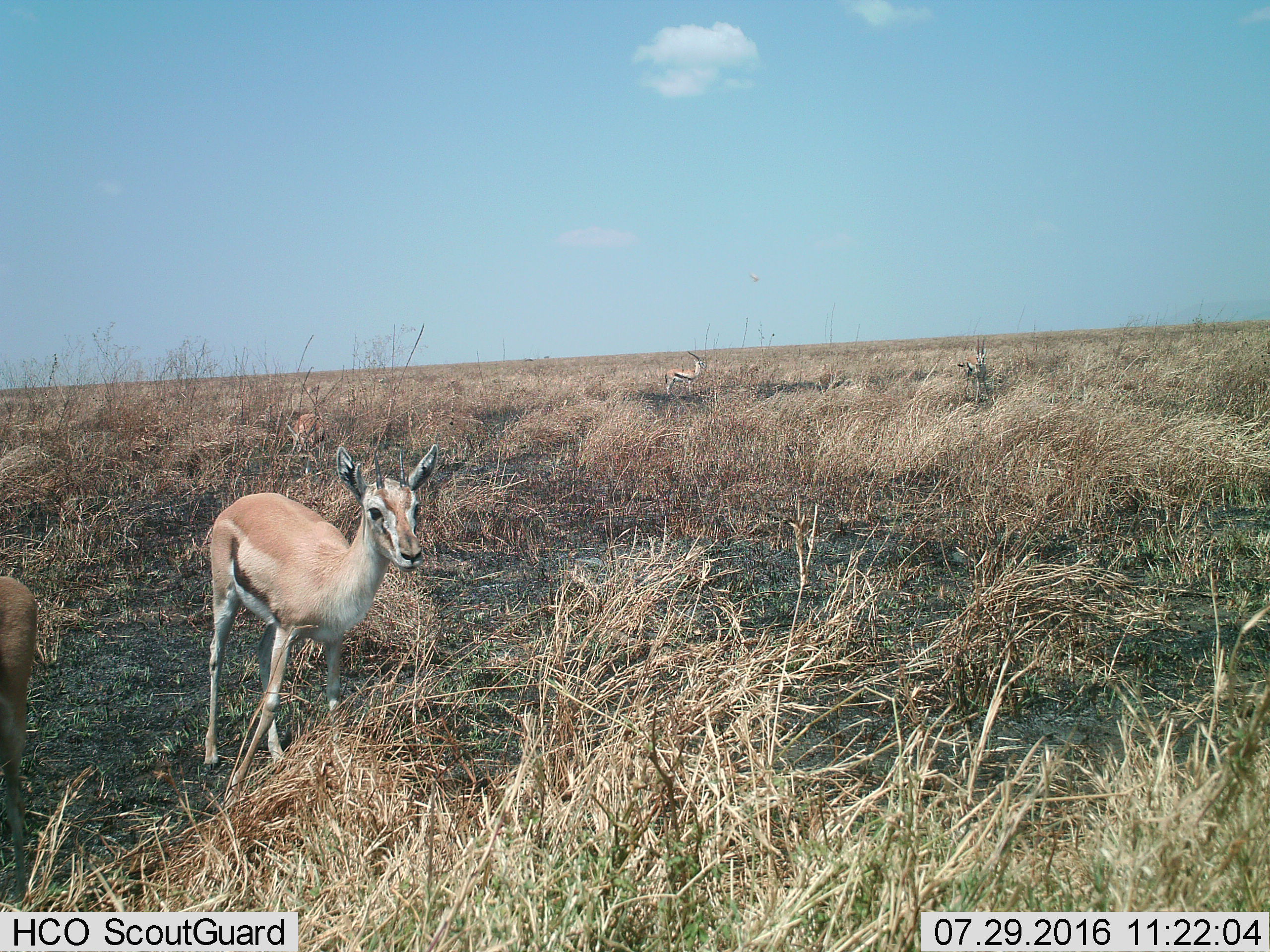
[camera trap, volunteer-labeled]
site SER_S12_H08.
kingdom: Animalia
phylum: Chordata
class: Mammalia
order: Artiodactyla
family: Bovidae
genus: Eudorcas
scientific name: Eudorcas thomsonii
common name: thomson's gazelle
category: gazellethomsons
Gazellethomsons (thomson's gazelle) (Eudorcas thomsonii), count 5. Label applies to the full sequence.